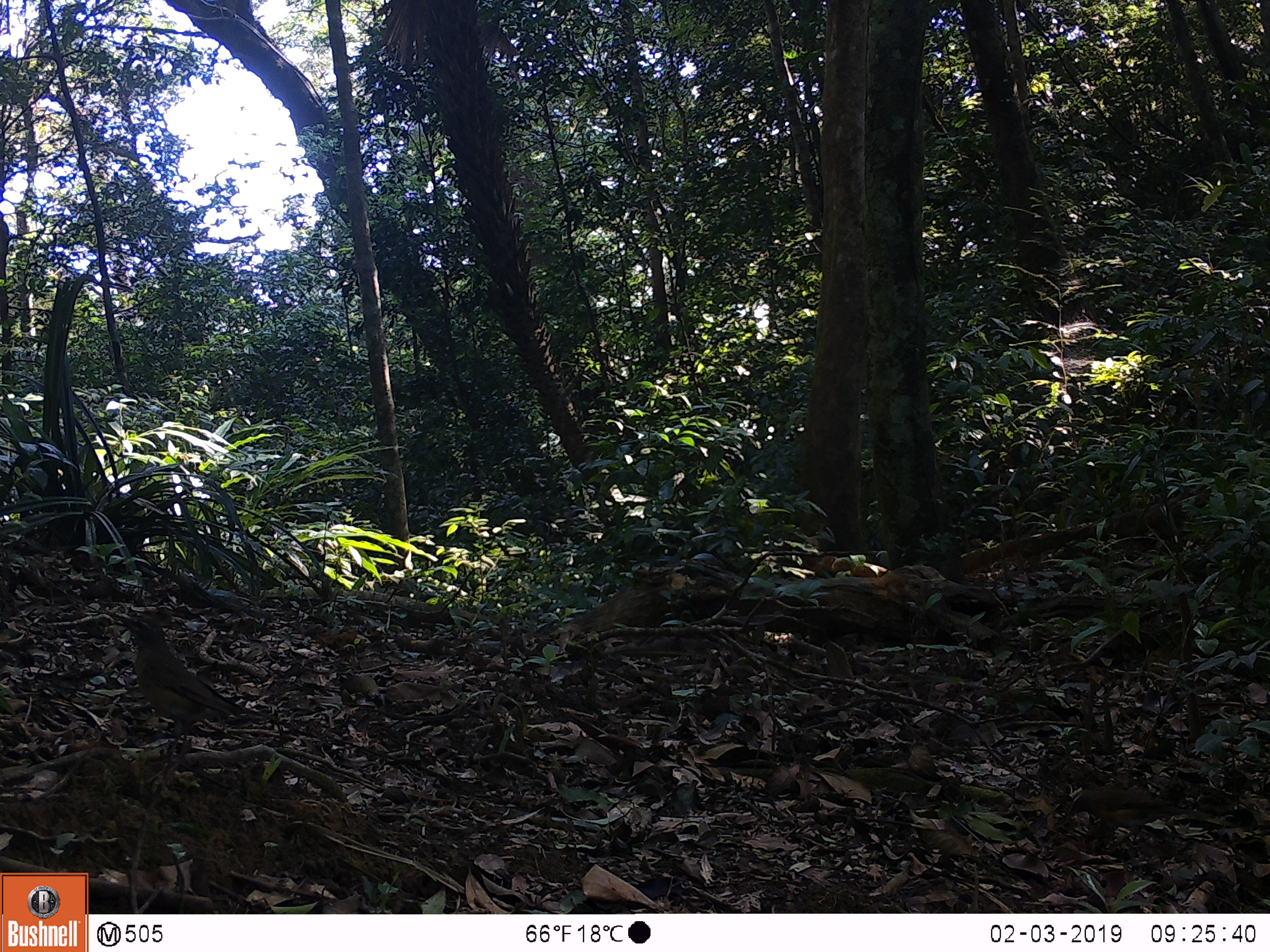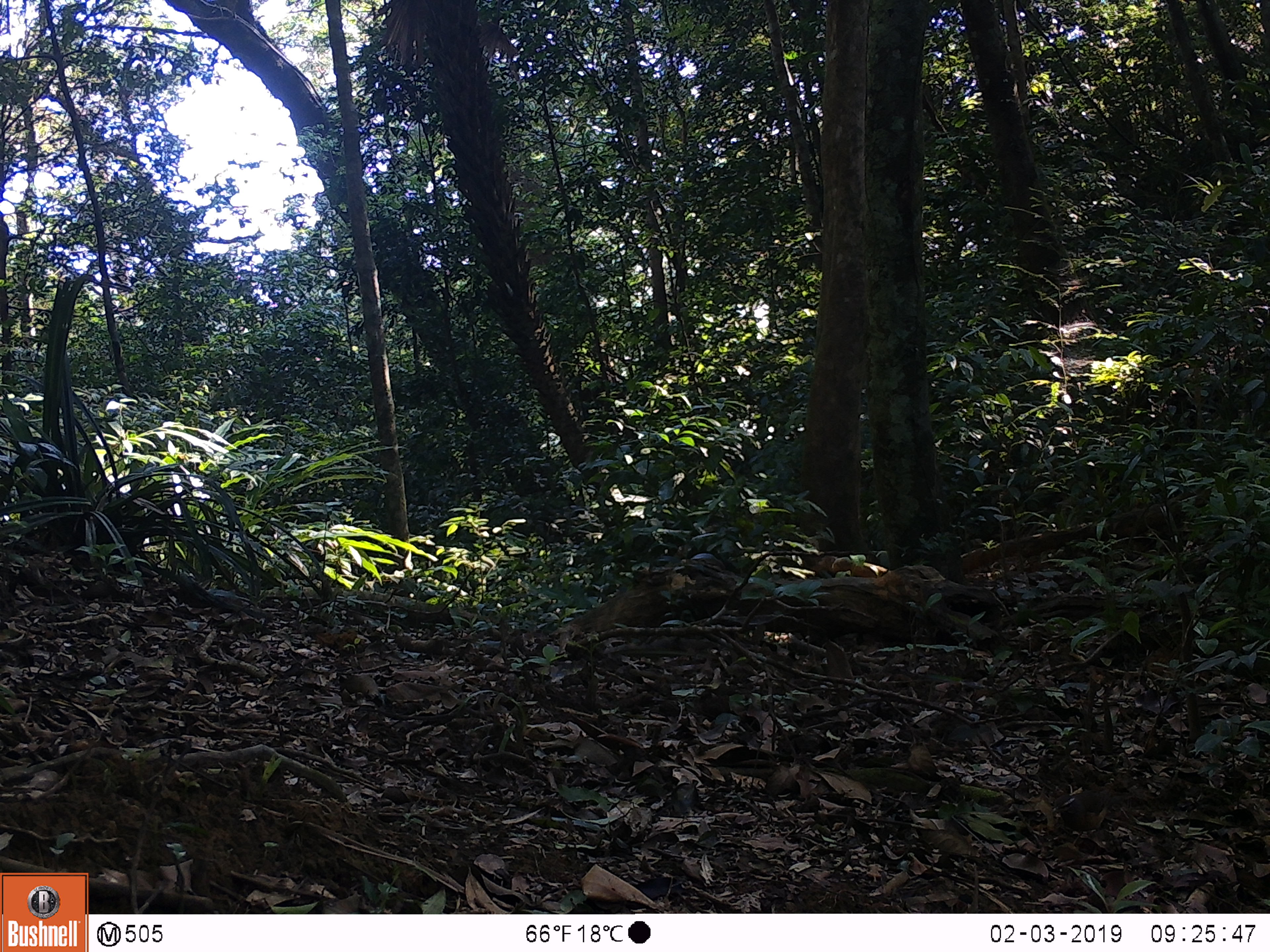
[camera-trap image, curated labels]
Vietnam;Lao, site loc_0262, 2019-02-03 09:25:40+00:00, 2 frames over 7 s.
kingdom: Animalia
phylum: Chordata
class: Aves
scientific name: Aves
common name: bird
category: unidentified bird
Unidentified bird (bird) (Aves). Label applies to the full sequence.